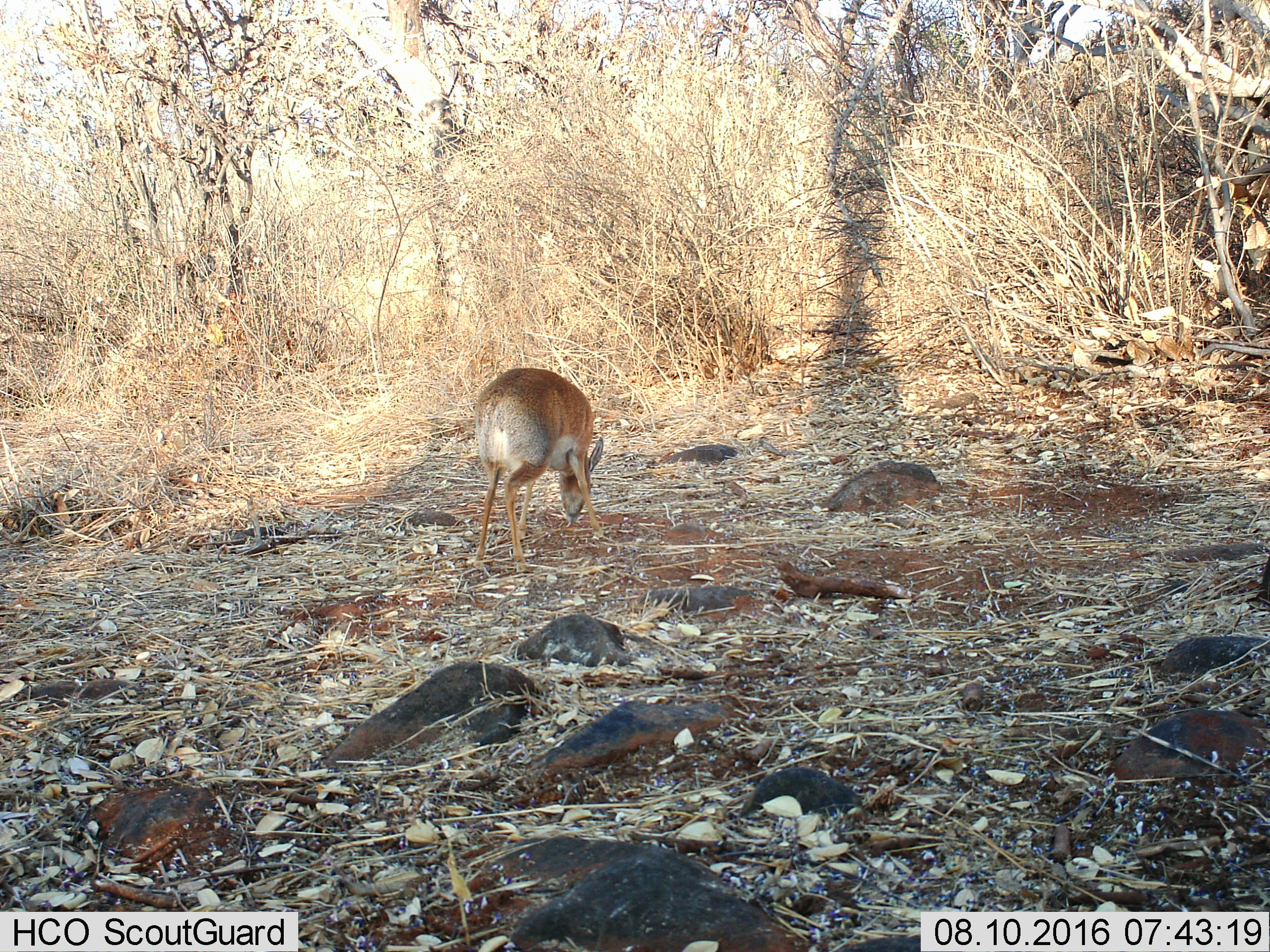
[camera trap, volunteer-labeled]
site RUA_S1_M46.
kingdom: Animalia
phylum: Chordata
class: Mammalia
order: Artiodactyla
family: Bovidae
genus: Madoqua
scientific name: Madoqua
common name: dik-dik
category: dikdik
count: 1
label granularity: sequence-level